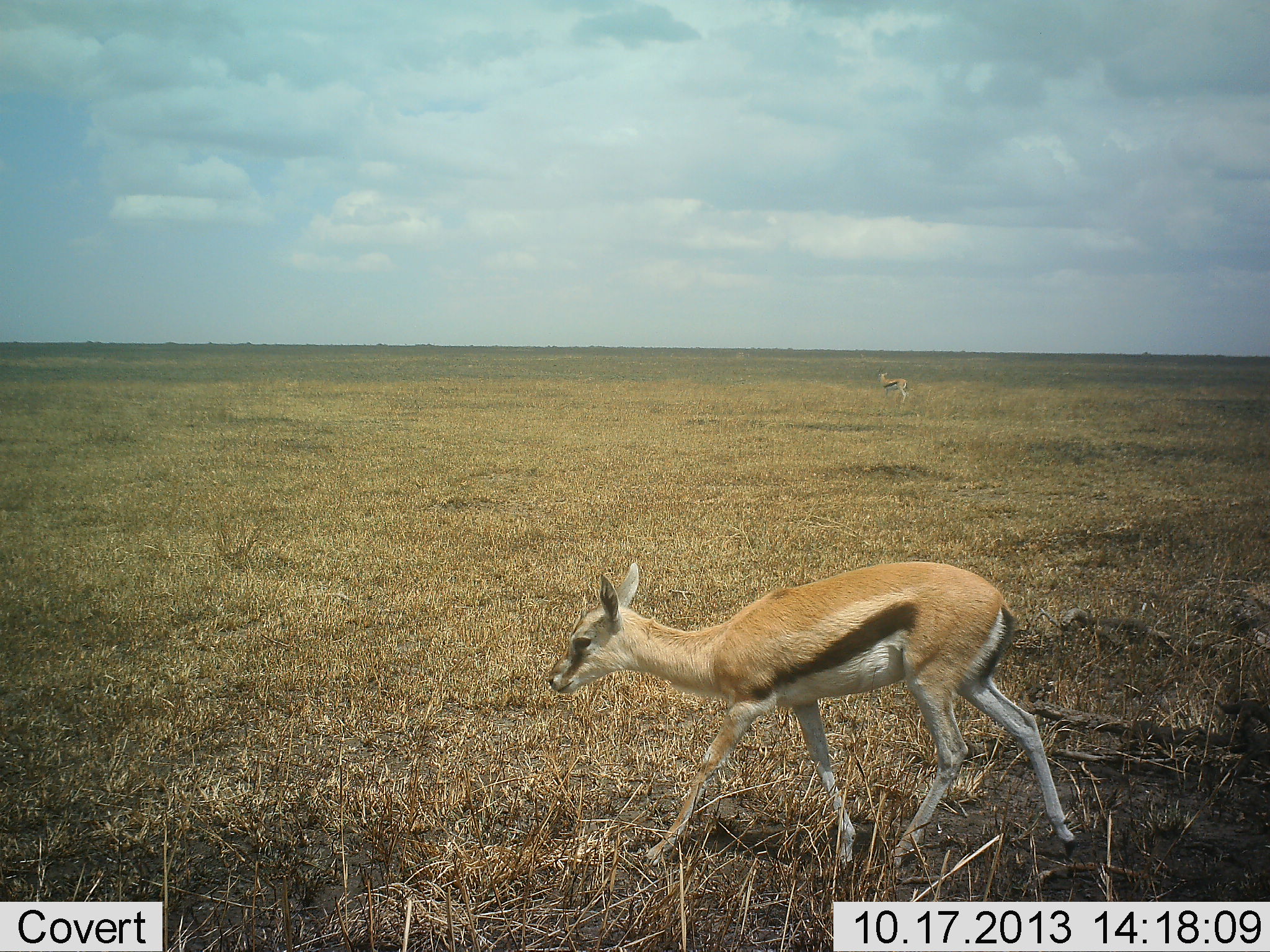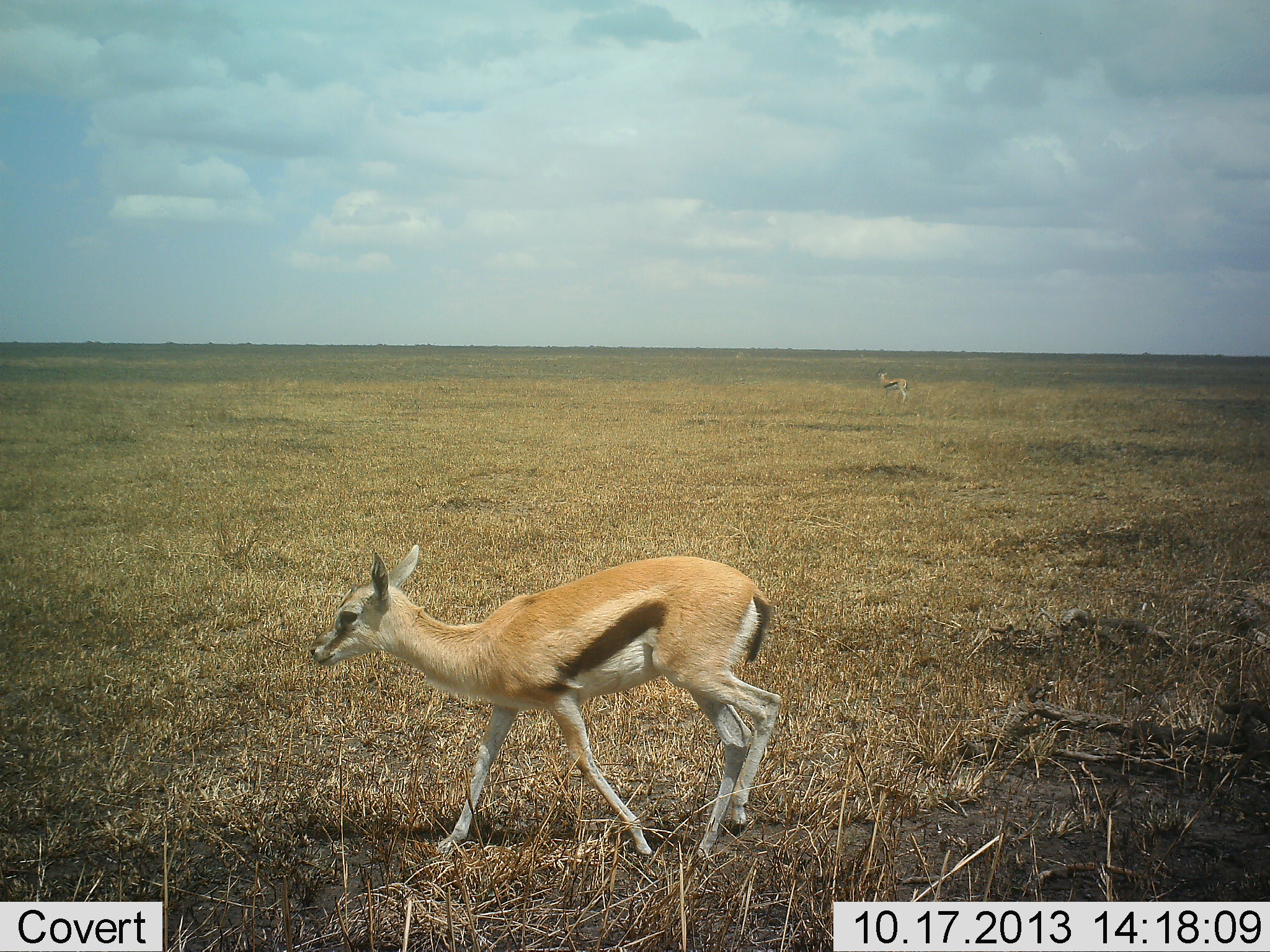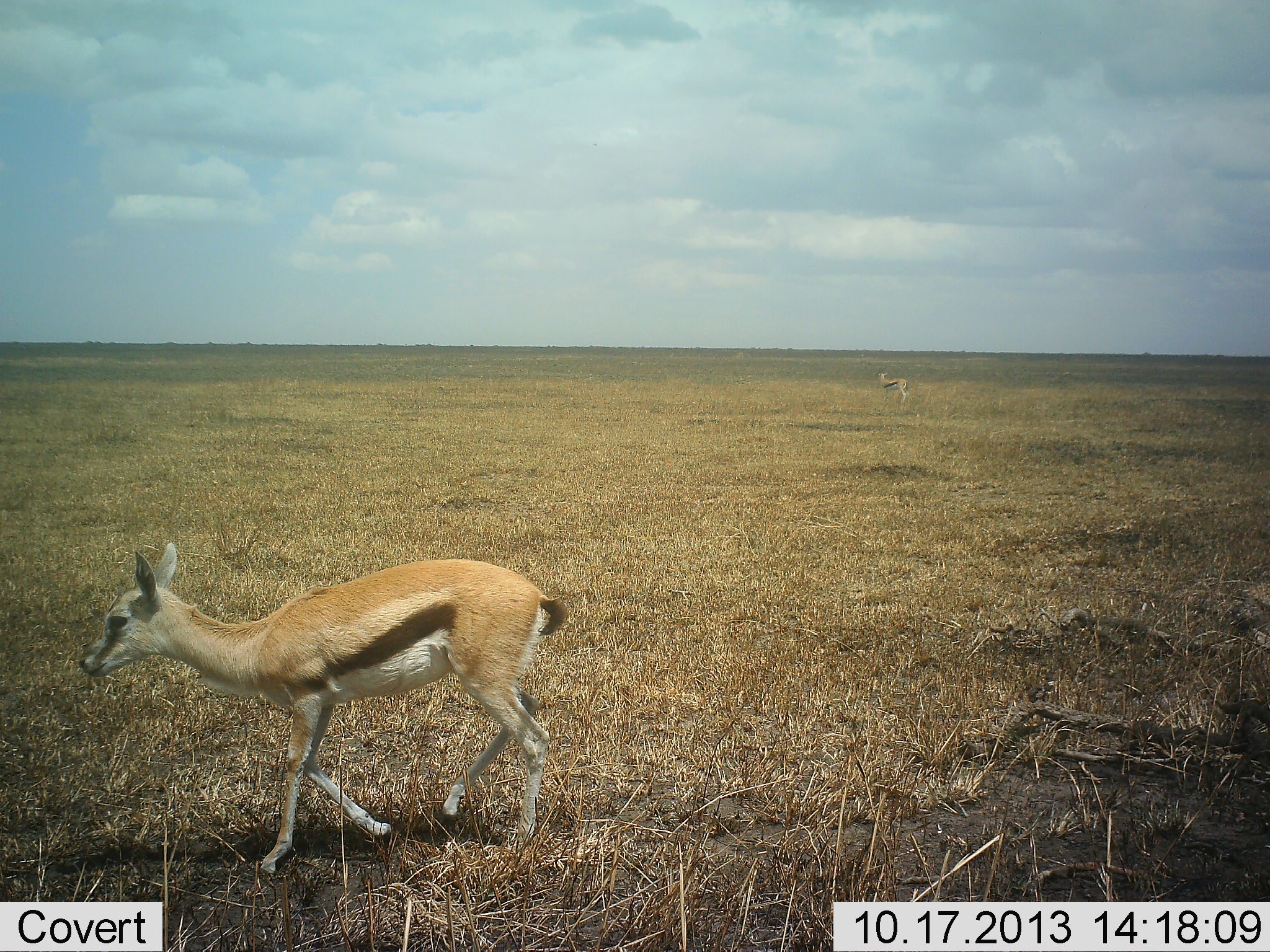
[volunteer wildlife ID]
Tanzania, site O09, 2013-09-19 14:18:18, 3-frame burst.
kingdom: Animalia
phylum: Chordata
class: Mammalia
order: Artiodactyla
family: Bovidae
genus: Eudorcas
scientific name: Eudorcas thomsonii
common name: thomson's gazelle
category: gazellethomsons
Gazellethomsons (thomson's gazelle) (Eudorcas thomsonii), count 2. Behavior (volunteer vote fractions): standing 48%, resting 0%, moving 91%, interacting 0%. Young present (vote fraction): 18%. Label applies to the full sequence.